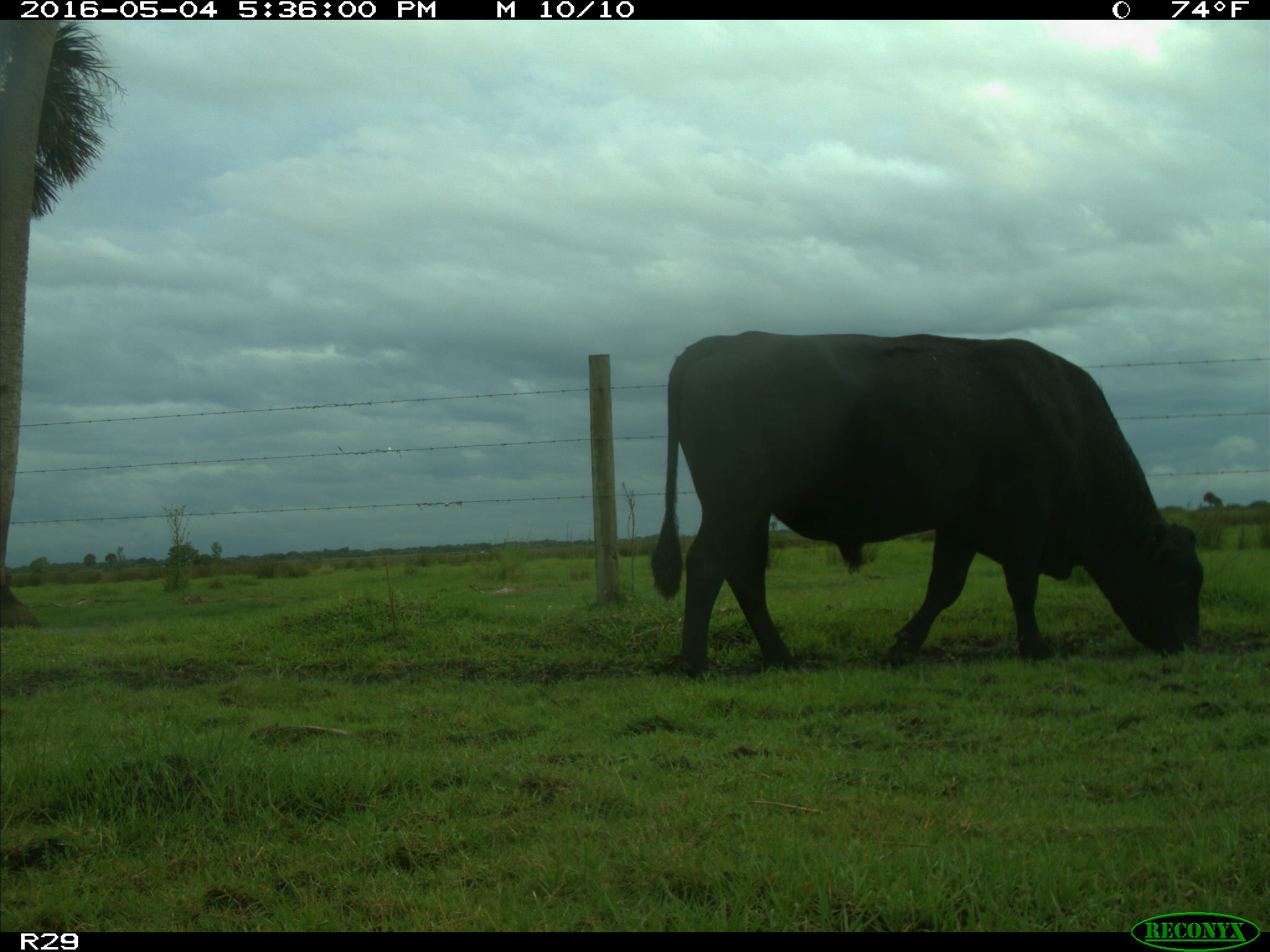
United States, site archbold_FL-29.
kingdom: Animalia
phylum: Chordata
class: Mammalia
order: Artiodactyla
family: Bovidae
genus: Bos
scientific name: Bos taurus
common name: domestic cow